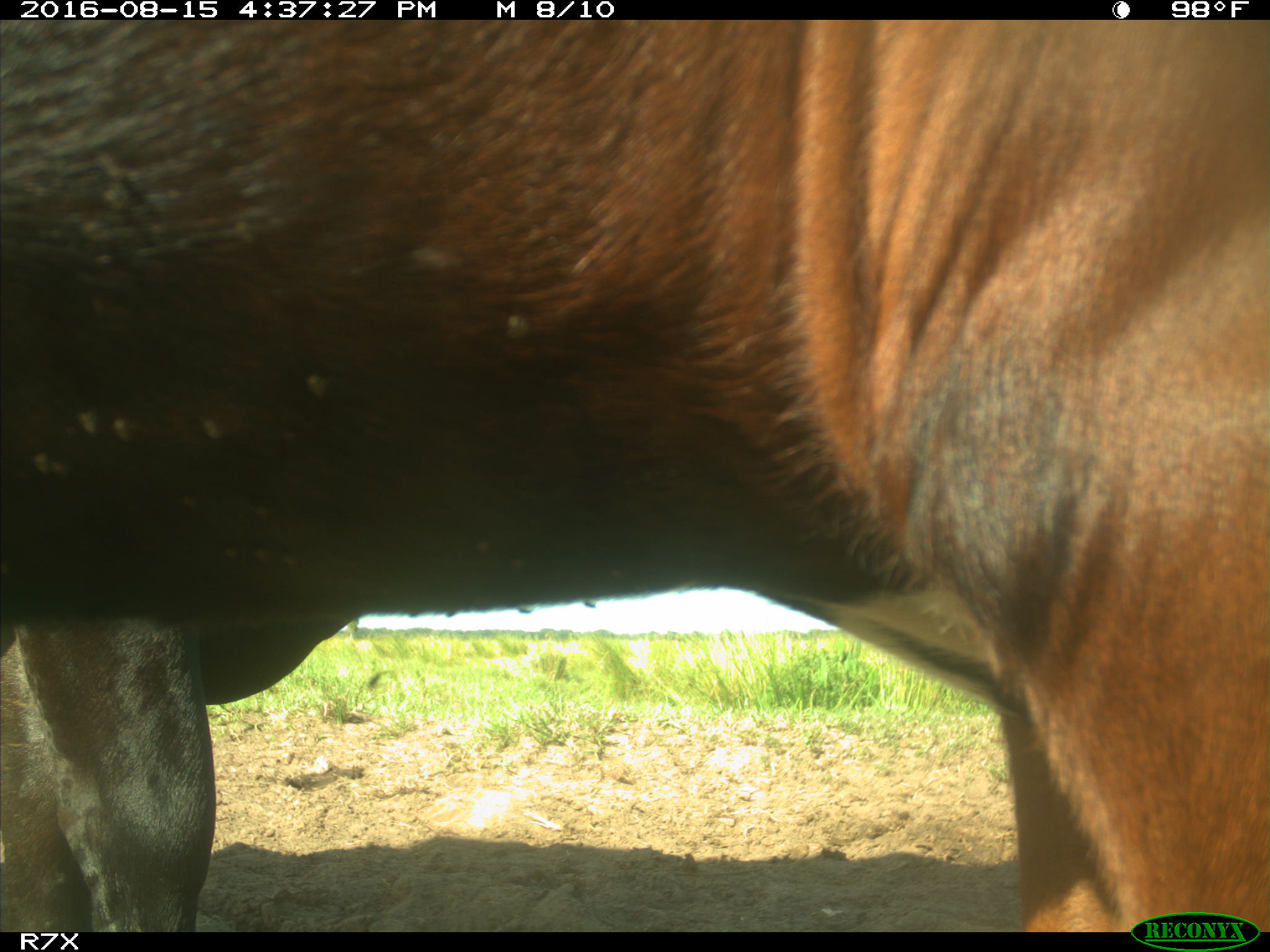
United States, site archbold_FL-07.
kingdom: Animalia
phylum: Chordata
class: Mammalia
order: Artiodactyla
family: Bovidae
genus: Bos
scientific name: Bos taurus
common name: domestic cow